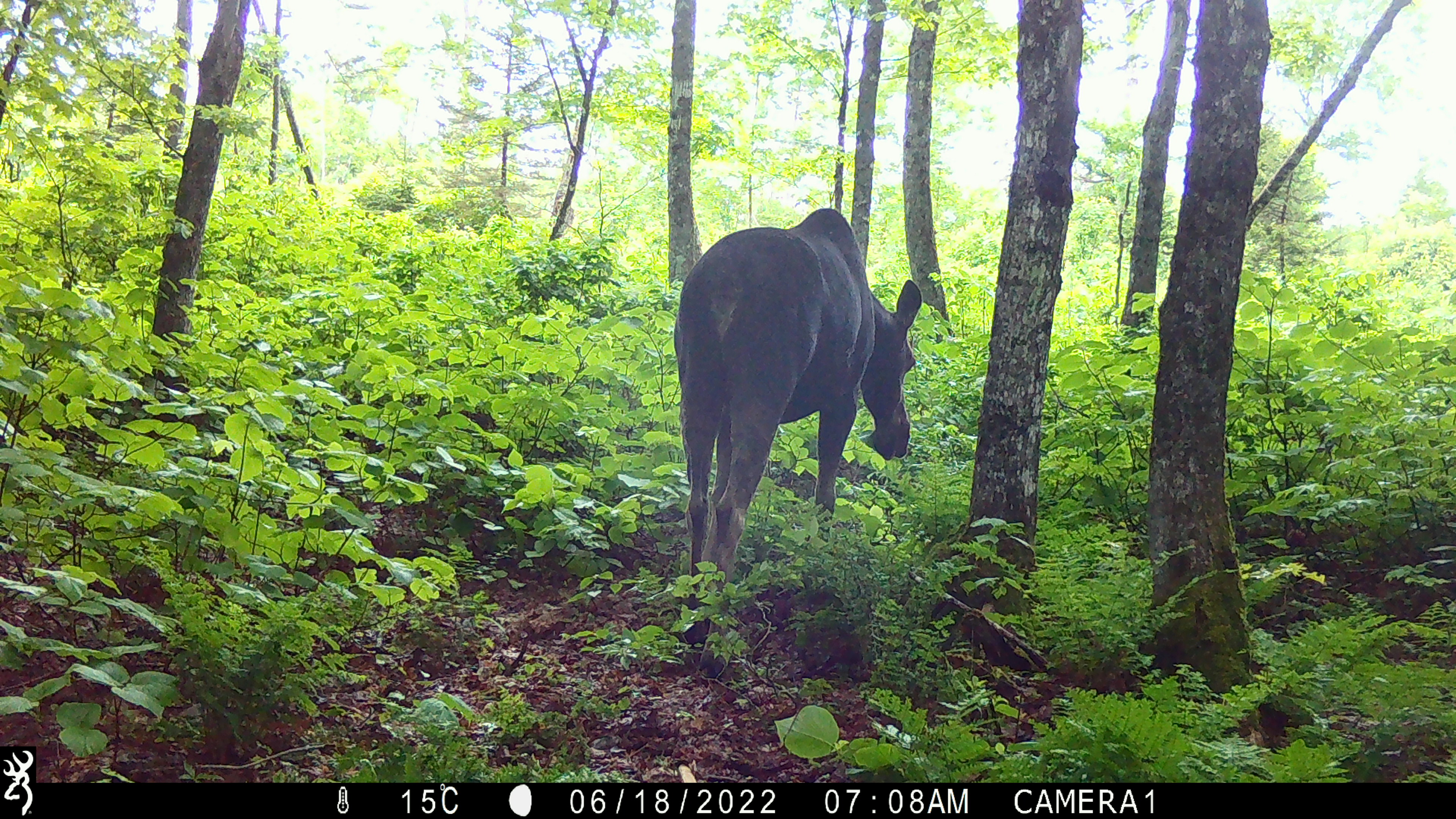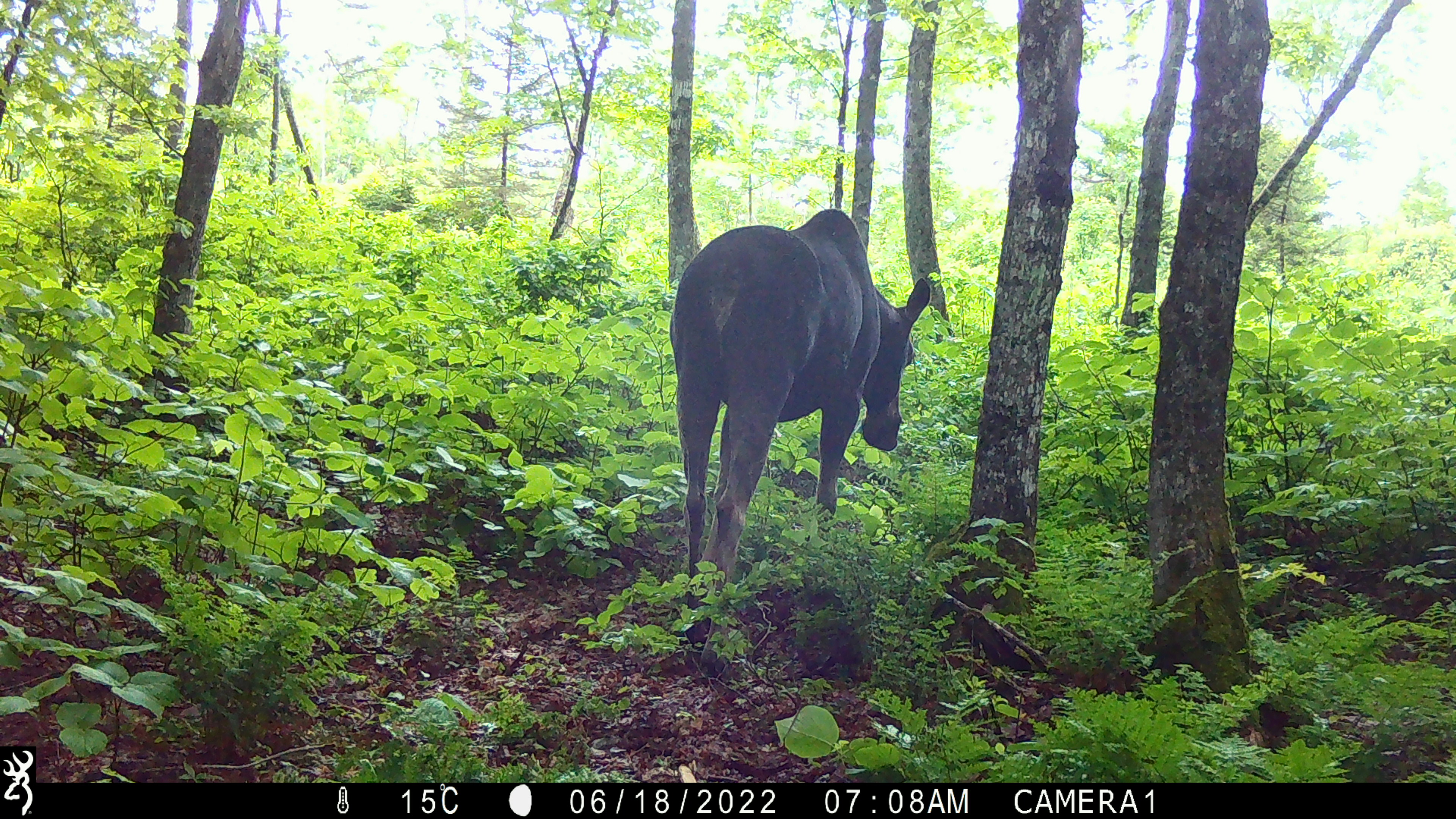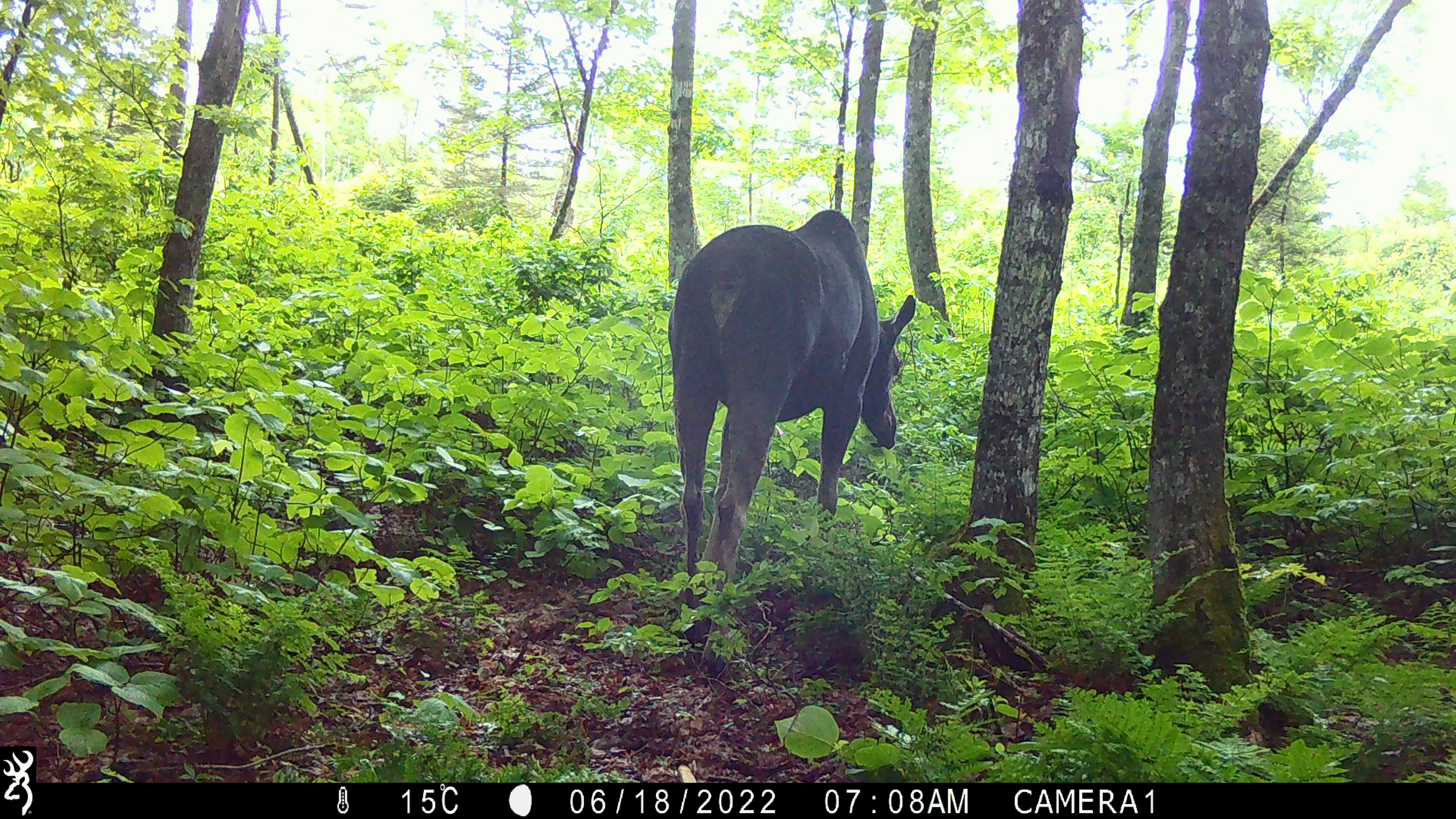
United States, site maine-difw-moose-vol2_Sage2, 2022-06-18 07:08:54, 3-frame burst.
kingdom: Animalia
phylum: Chordata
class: Mammalia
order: Artiodactyla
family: Cervidae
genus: Alces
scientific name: Alces alces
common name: moose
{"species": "moose (Alces alces)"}